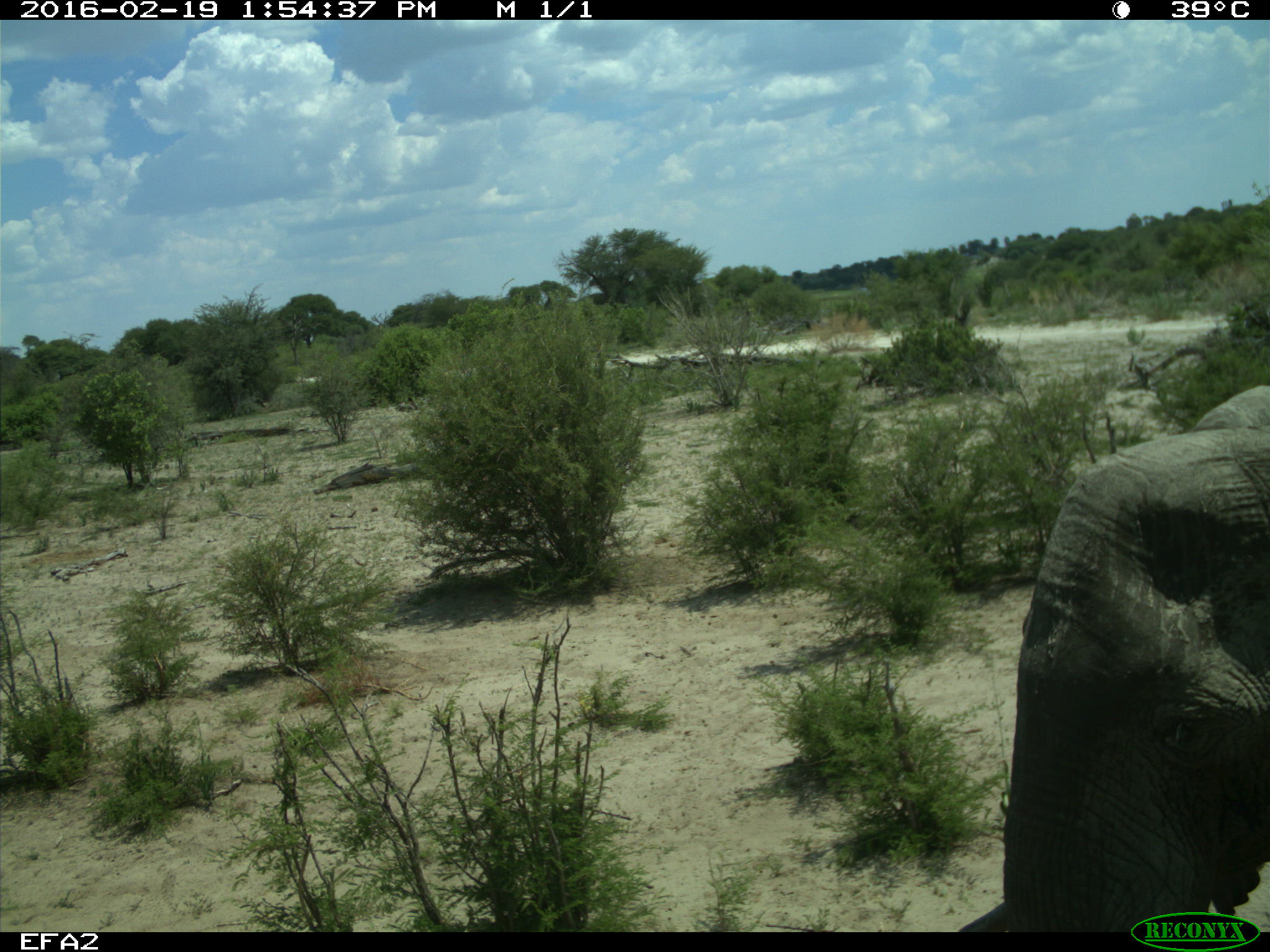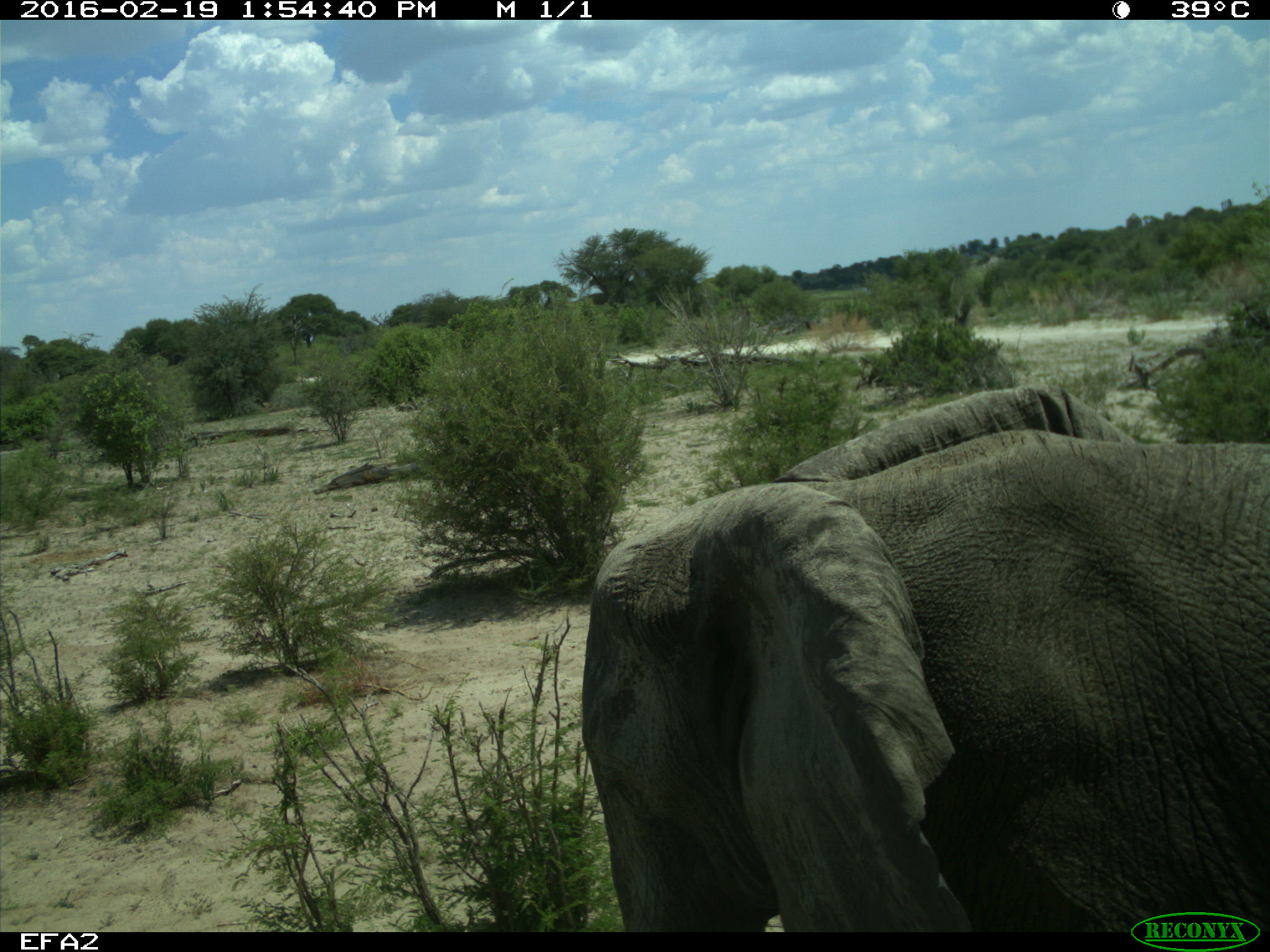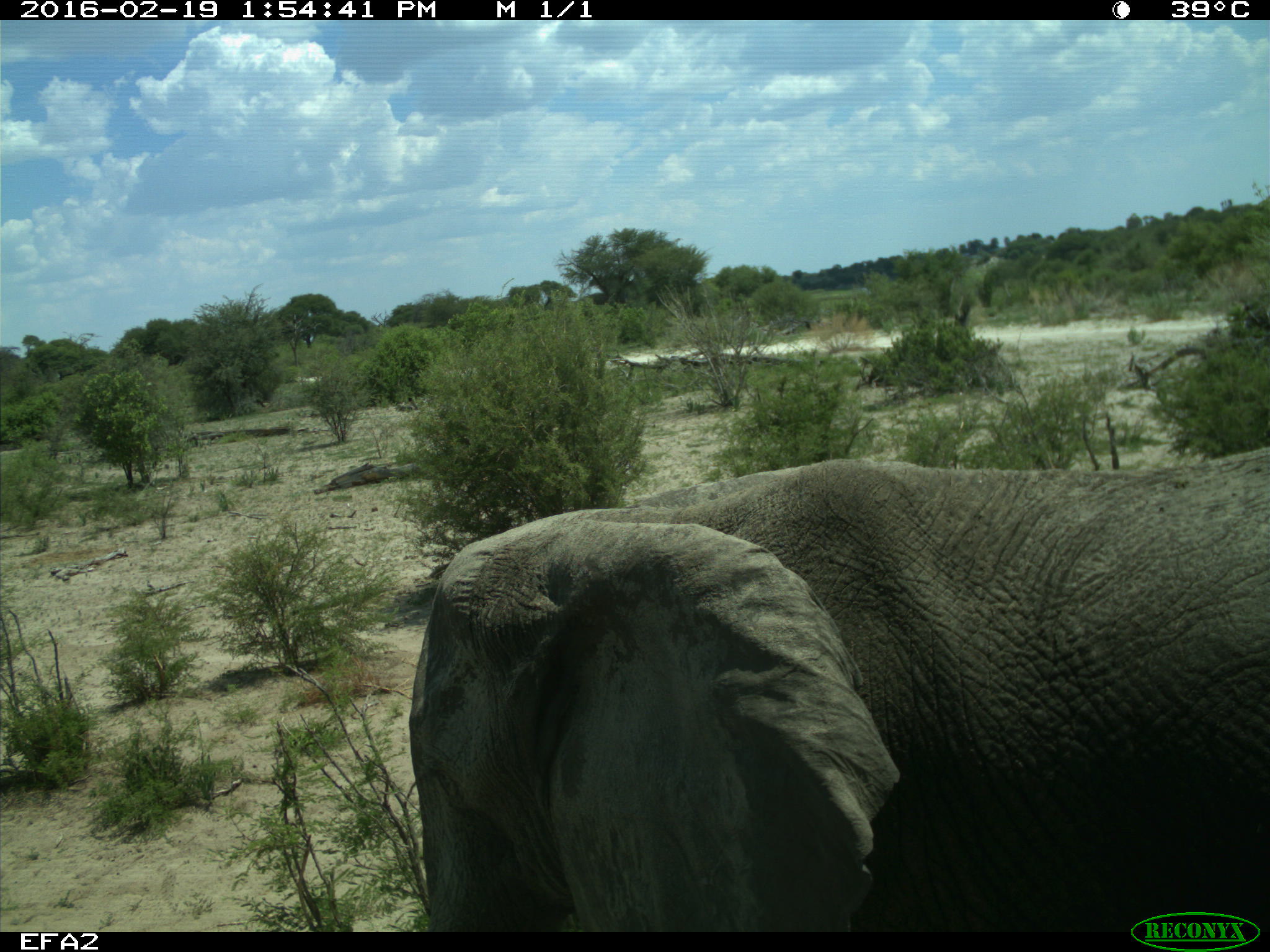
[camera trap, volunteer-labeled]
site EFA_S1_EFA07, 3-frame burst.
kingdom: Animalia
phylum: Chordata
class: Mammalia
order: Proboscidea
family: Elephantidae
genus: Loxodonta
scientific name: Loxodonta africana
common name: african bush elephant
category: elephant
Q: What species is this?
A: Elephant (african bush elephant) (Loxodonta africana).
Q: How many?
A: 1.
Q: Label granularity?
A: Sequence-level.